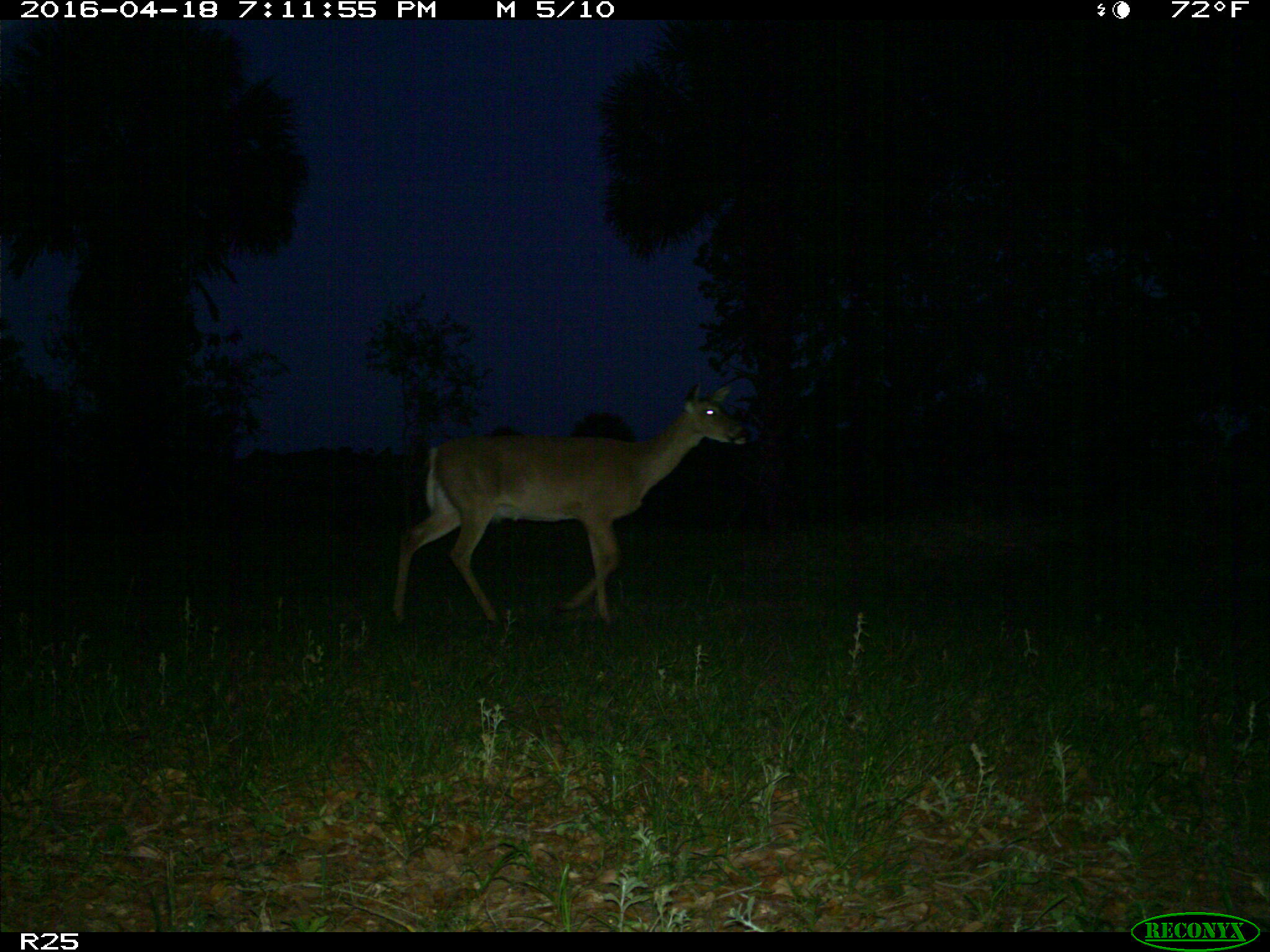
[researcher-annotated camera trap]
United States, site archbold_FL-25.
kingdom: Animalia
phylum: Chordata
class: Mammalia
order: Artiodactyla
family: Cervidae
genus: Odocoileus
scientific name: Odocoileus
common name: deer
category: unidentified deer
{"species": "unidentified deer (deer) (Odocoileus)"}